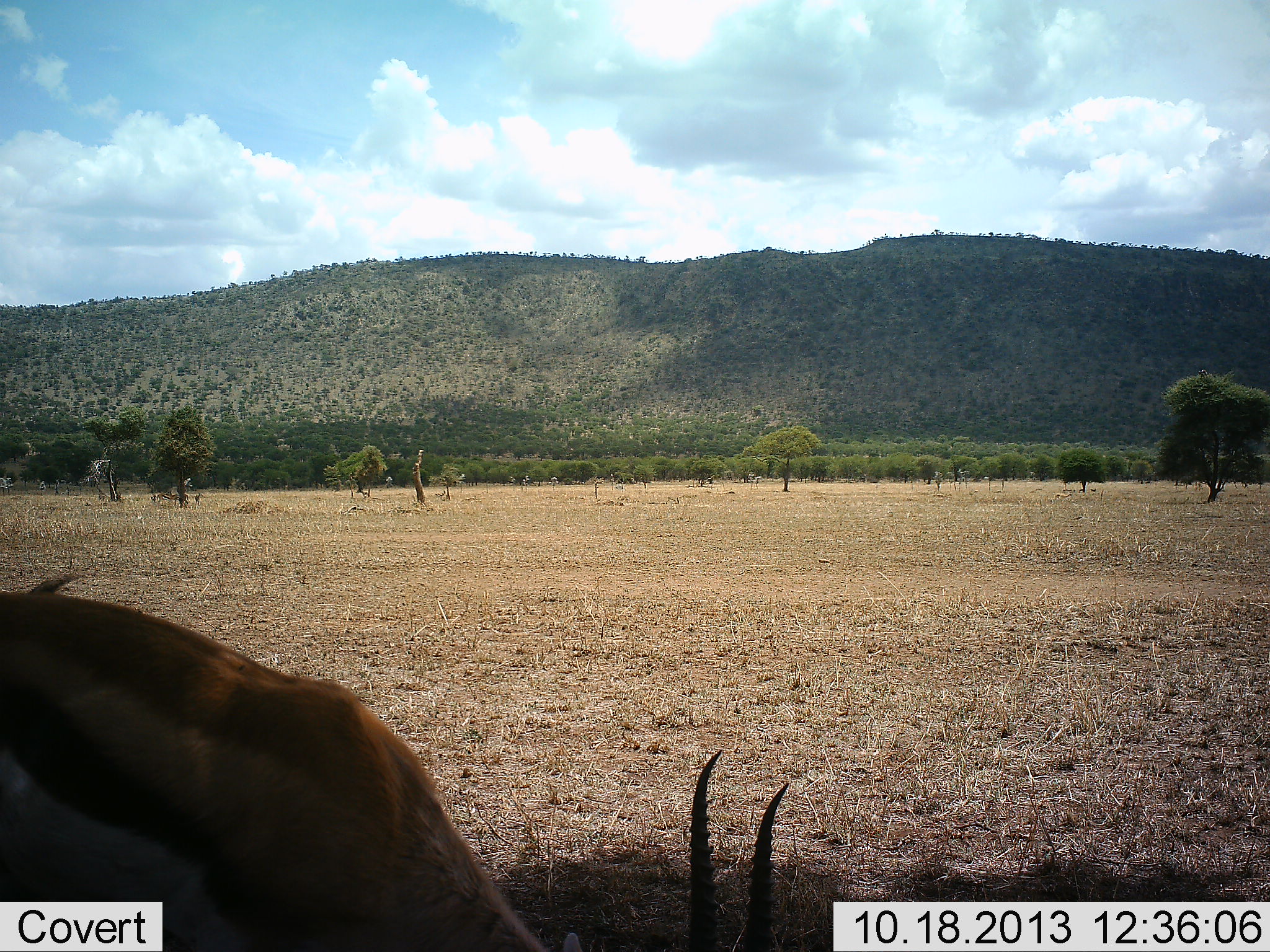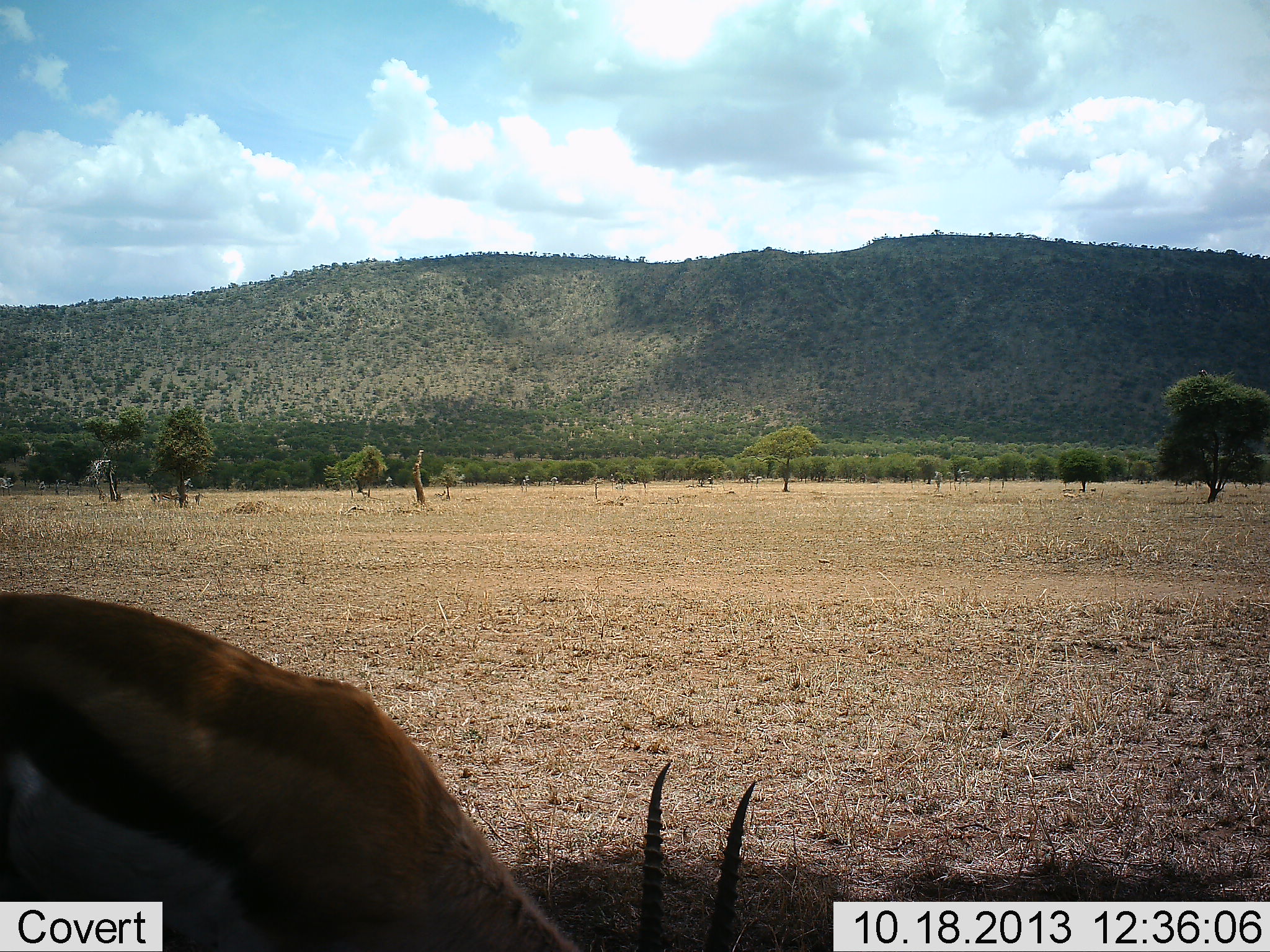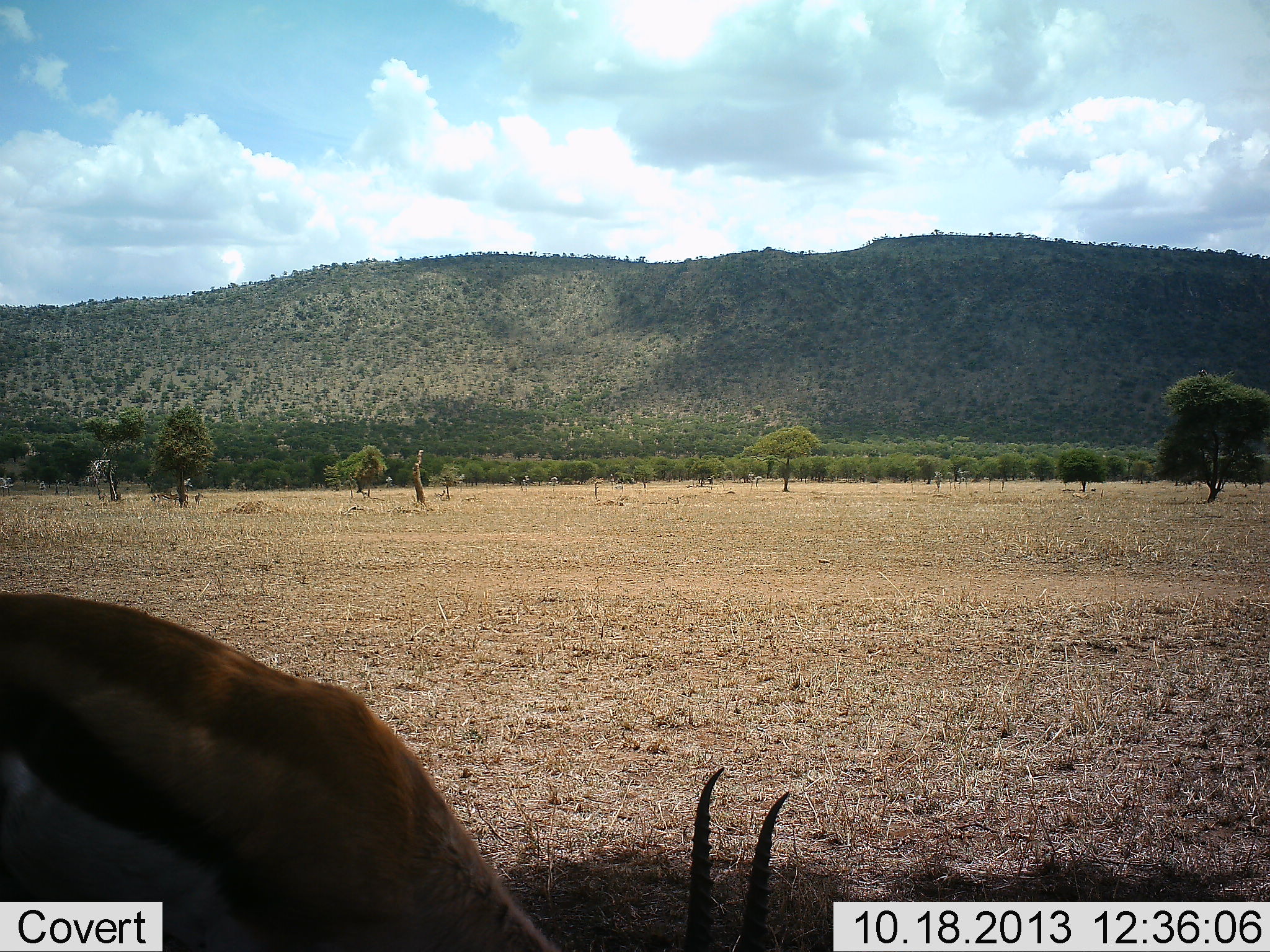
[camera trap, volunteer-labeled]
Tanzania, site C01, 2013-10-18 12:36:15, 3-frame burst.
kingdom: Animalia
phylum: Chordata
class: Mammalia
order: Artiodactyla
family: Bovidae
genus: Eudorcas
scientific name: Eudorcas thomsonii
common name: thomson's gazelle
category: gazellethomsons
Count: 1.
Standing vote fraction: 20%.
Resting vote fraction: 0%.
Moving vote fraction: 0%.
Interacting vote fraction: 0%.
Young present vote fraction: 0%.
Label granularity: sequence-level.